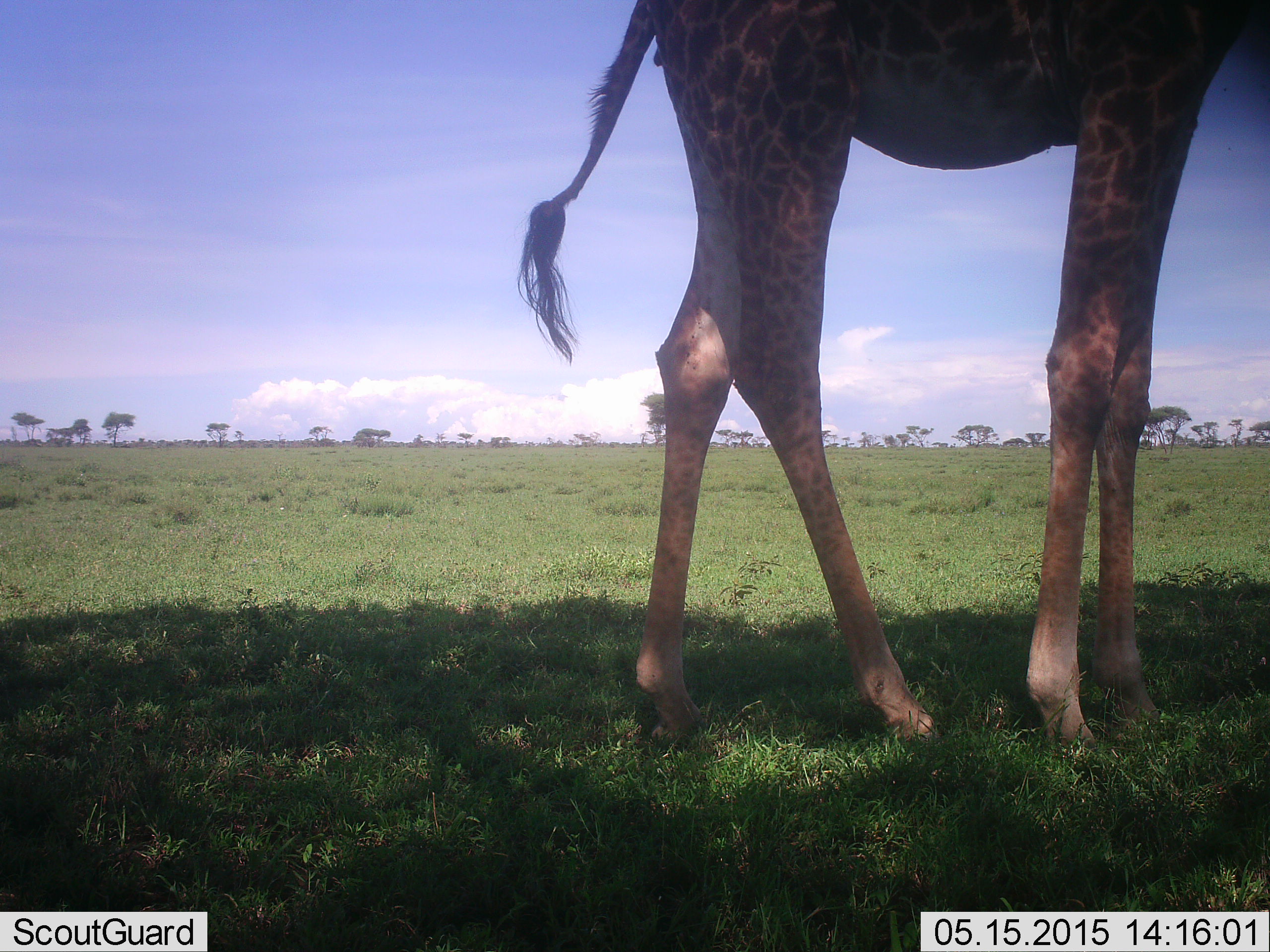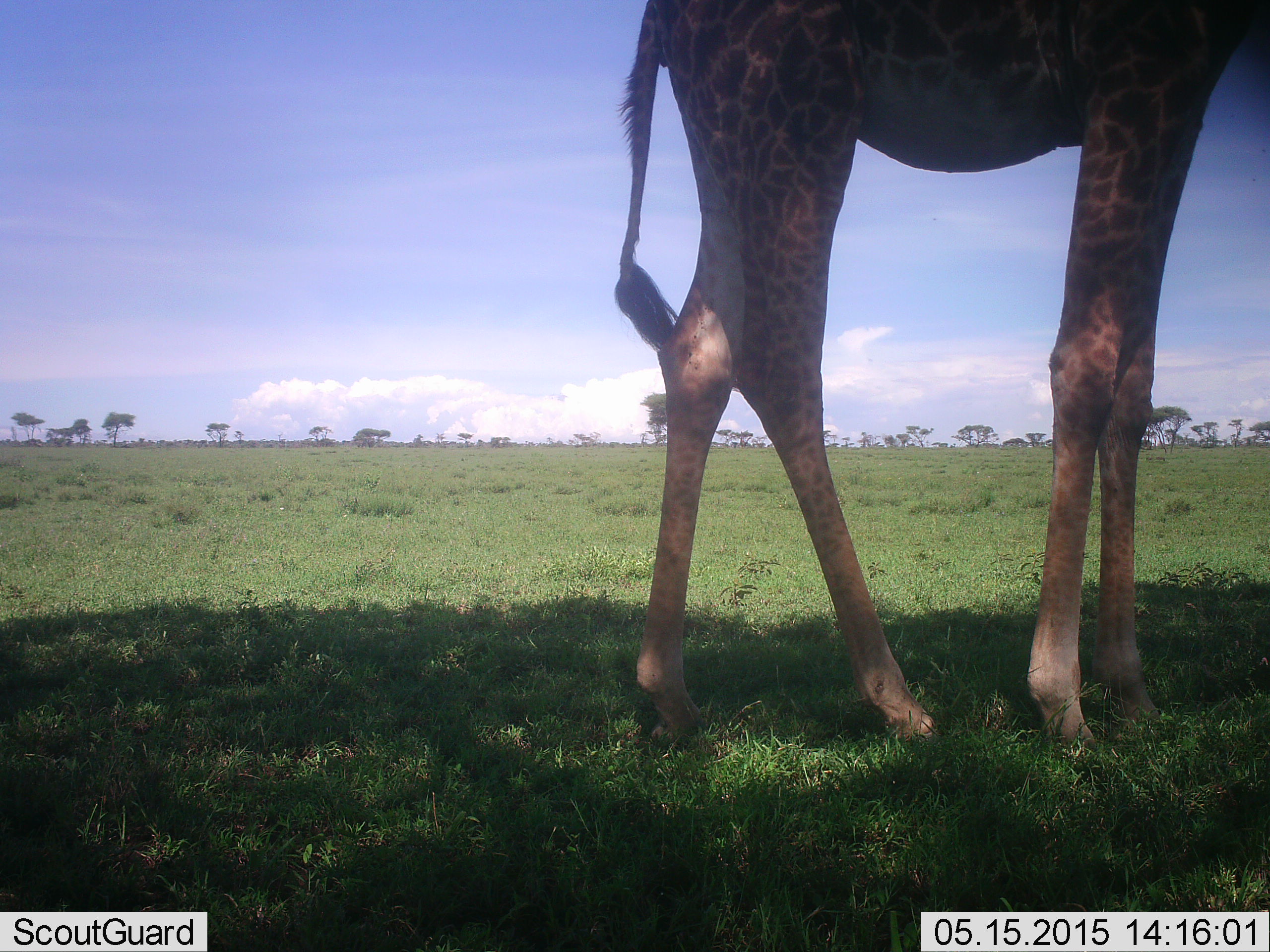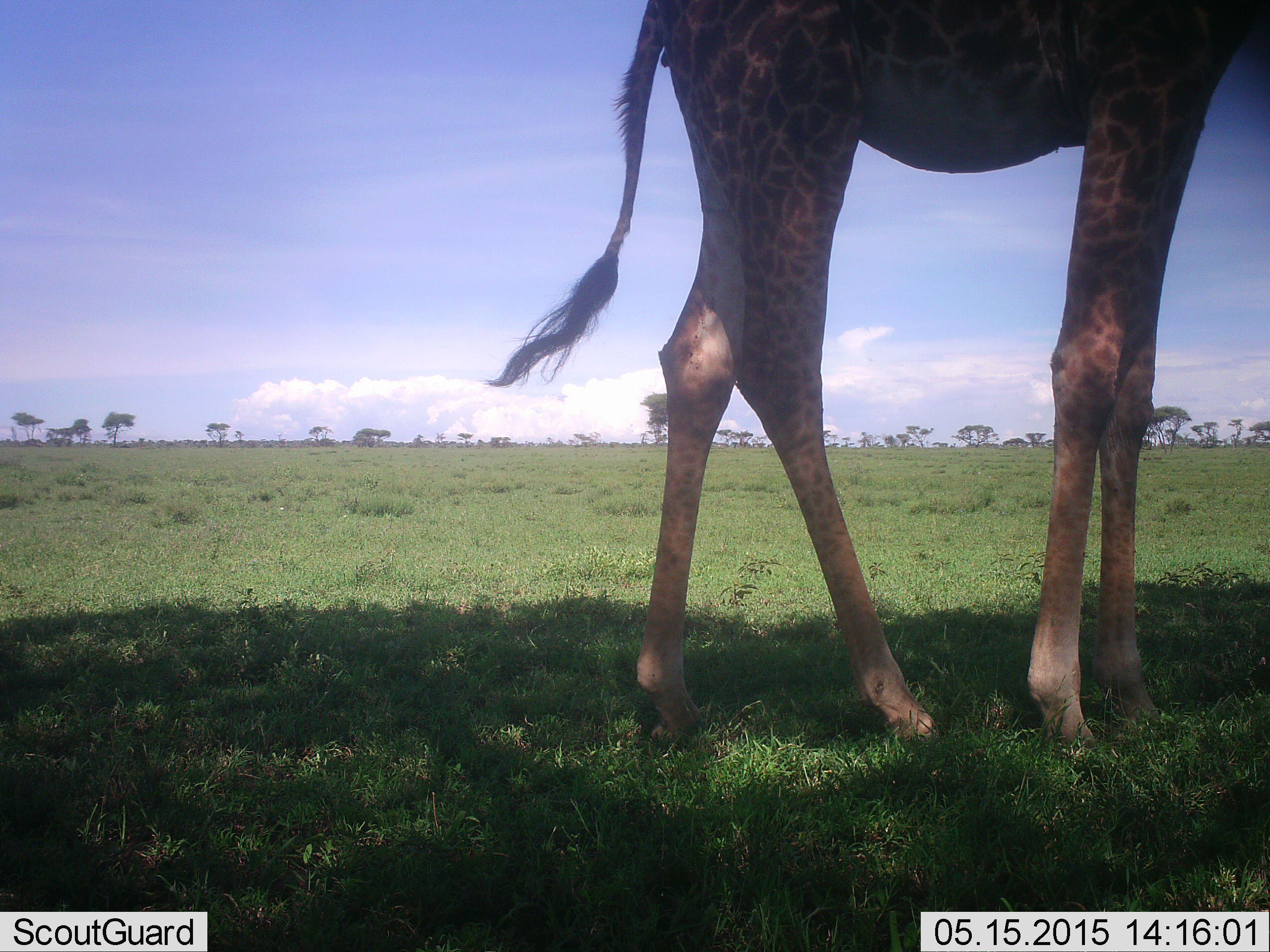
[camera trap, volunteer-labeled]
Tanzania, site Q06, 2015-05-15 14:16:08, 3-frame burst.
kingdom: Animalia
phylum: Chordata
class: Mammalia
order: Artiodactyla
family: Giraffidae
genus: Giraffa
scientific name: Giraffa camelopardalis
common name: giraffe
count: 1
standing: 90%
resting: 10%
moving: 0%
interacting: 0%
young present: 0%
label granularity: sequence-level